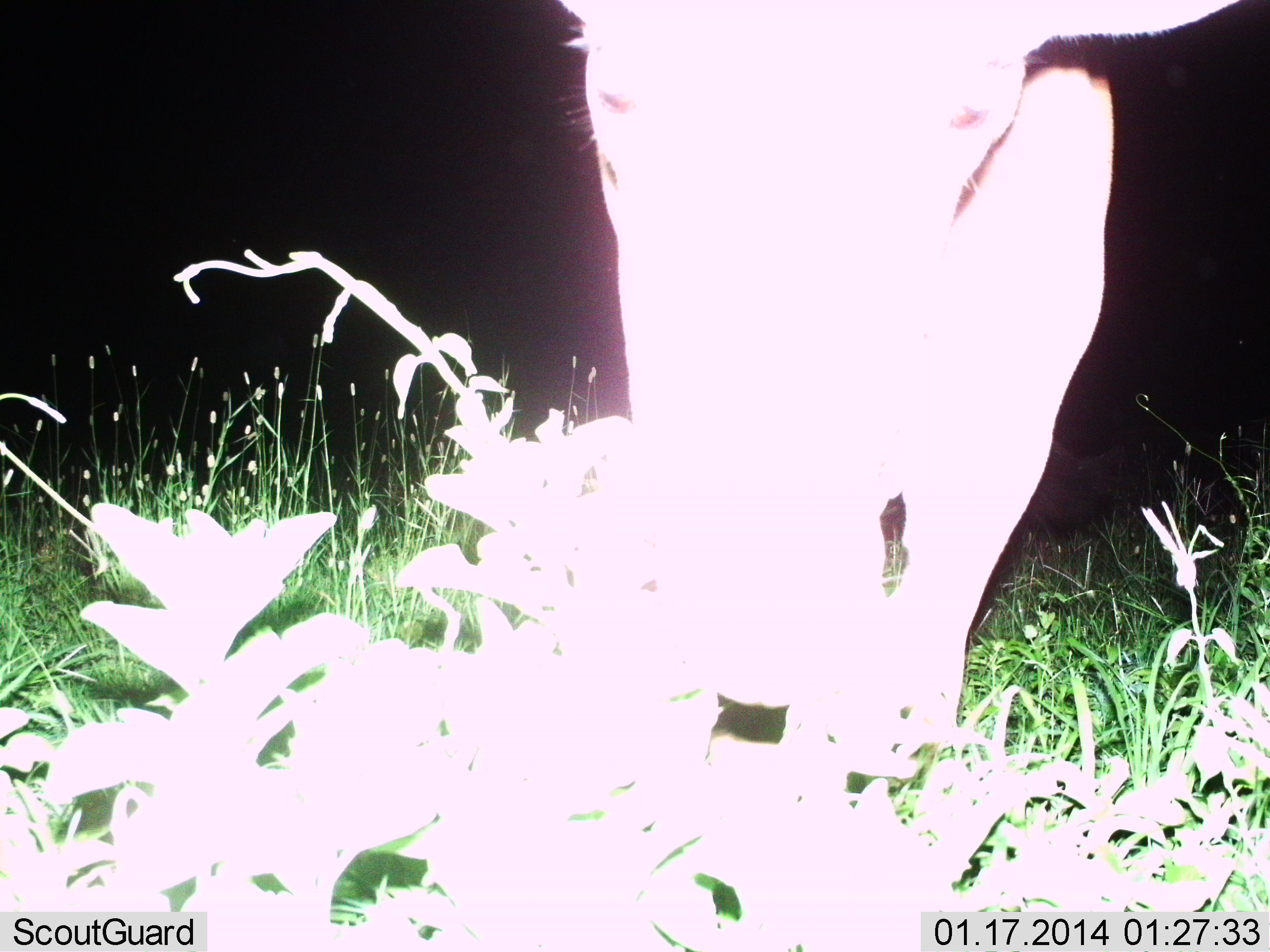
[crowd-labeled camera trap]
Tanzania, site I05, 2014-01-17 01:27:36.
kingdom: Animalia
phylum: Chordata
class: Mammalia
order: Artiodactyla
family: Bovidae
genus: Alcelaphus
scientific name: Alcelaphus buselaphus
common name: hartebeest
Hartebeest (Alcelaphus buselaphus), count 1. Behavior (volunteer vote fractions): standing 67%, resting 0%, moving 0%, interacting 11%. Young present (vote fraction): 0%. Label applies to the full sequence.